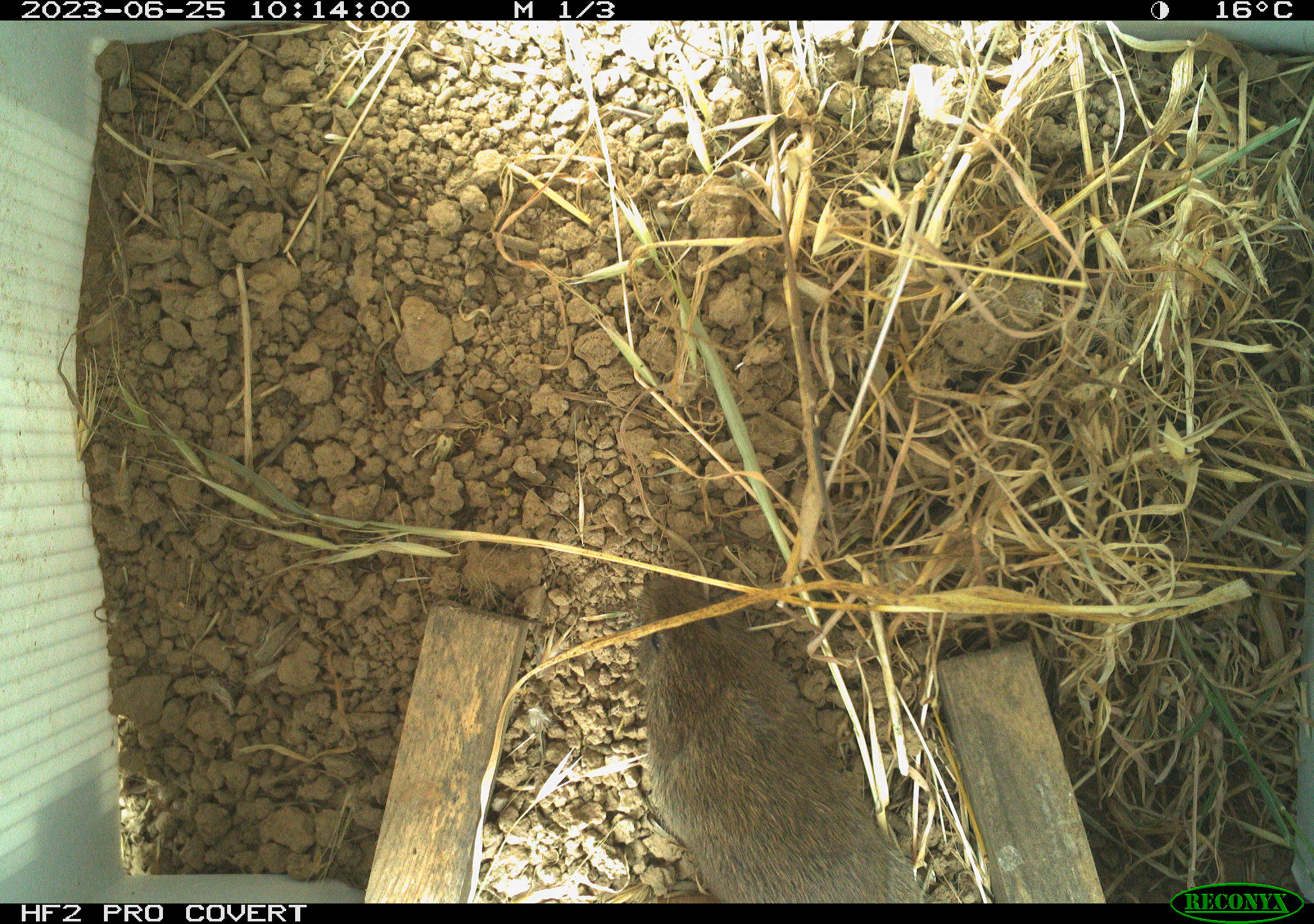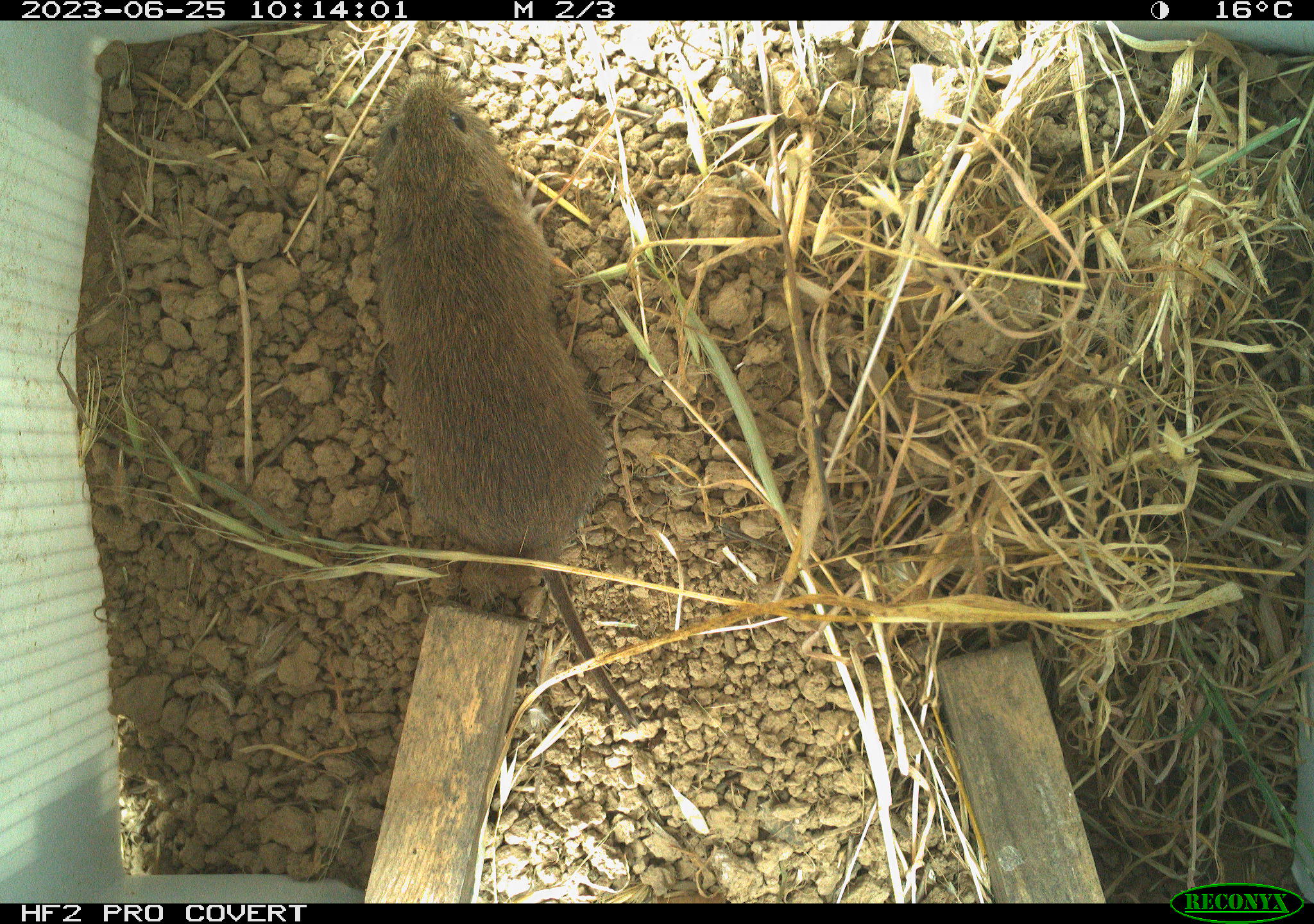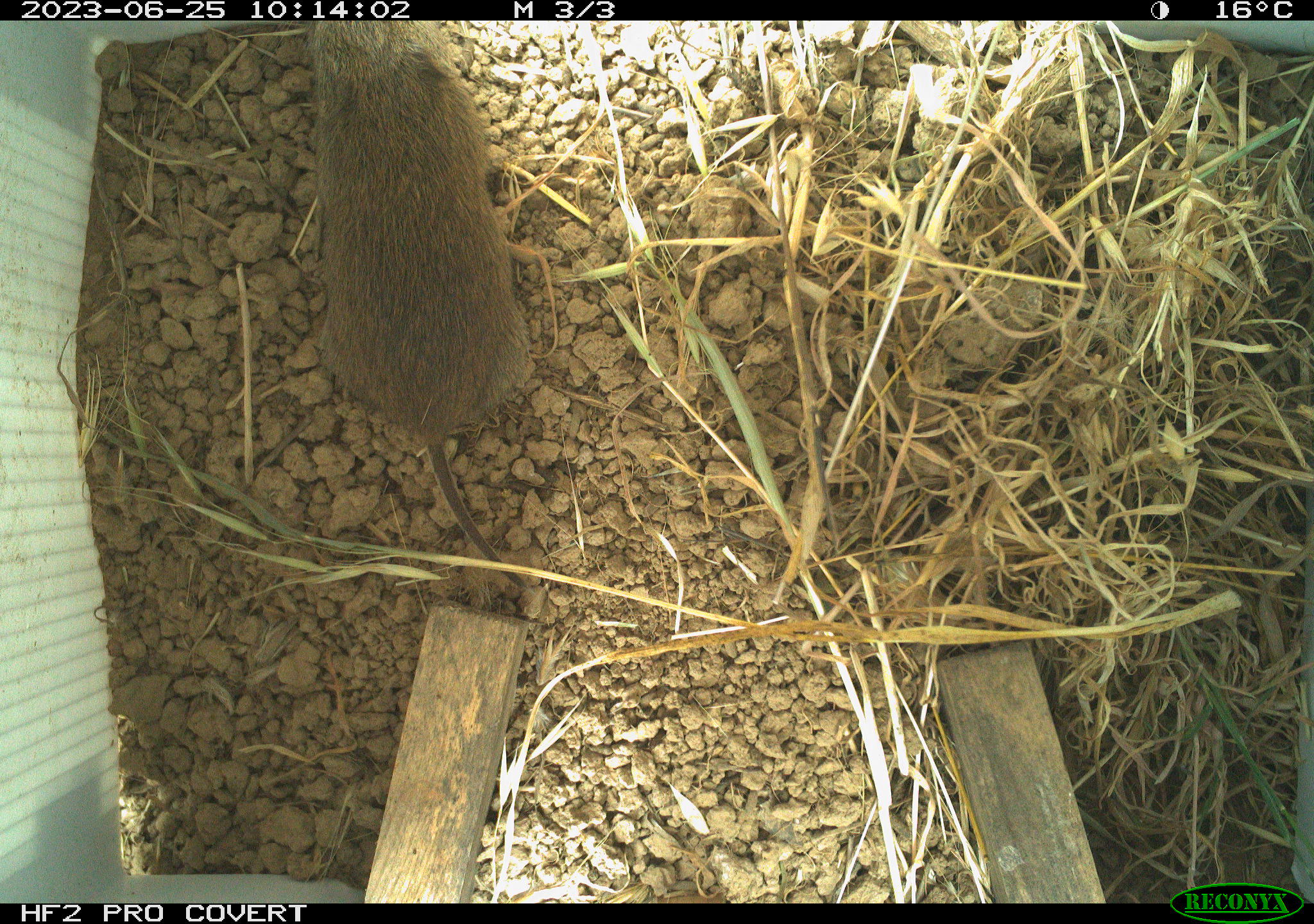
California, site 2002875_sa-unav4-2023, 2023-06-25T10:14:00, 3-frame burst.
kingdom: Animalia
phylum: Chordata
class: Mammalia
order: Rodentia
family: Cricetidae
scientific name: Arvicolinae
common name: voles, lemmings, and muskrats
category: arvicolinae subfamily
Arvicolinae subfamily (voles, lemmings, and muskrats) (Arvicolinae).